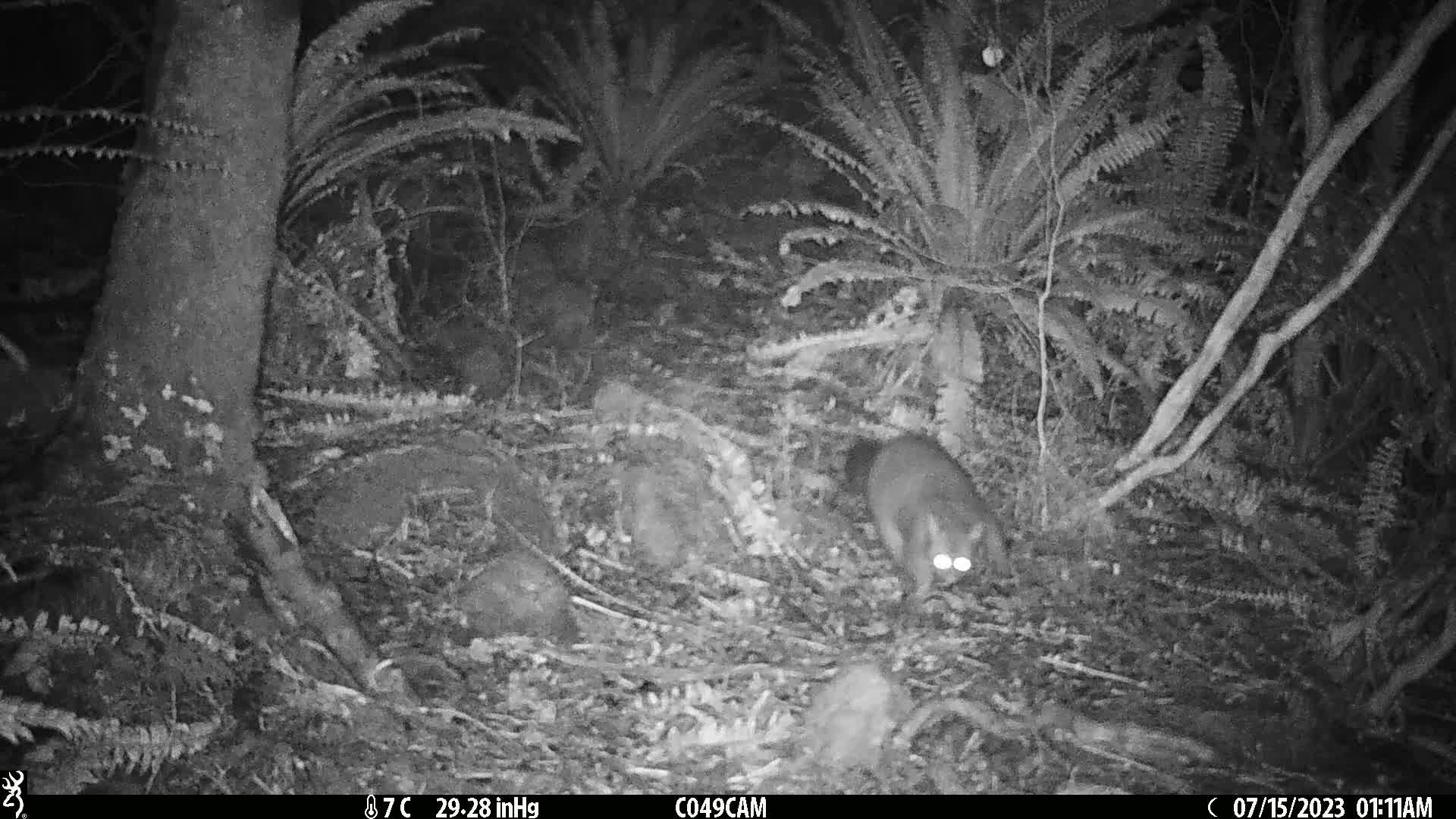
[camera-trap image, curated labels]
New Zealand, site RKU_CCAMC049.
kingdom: Animalia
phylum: Chordata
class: Mammalia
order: Diprotodontia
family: Phalangeridae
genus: Trichosurus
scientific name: Trichosurus vulpecula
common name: common brushtail possum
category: possum